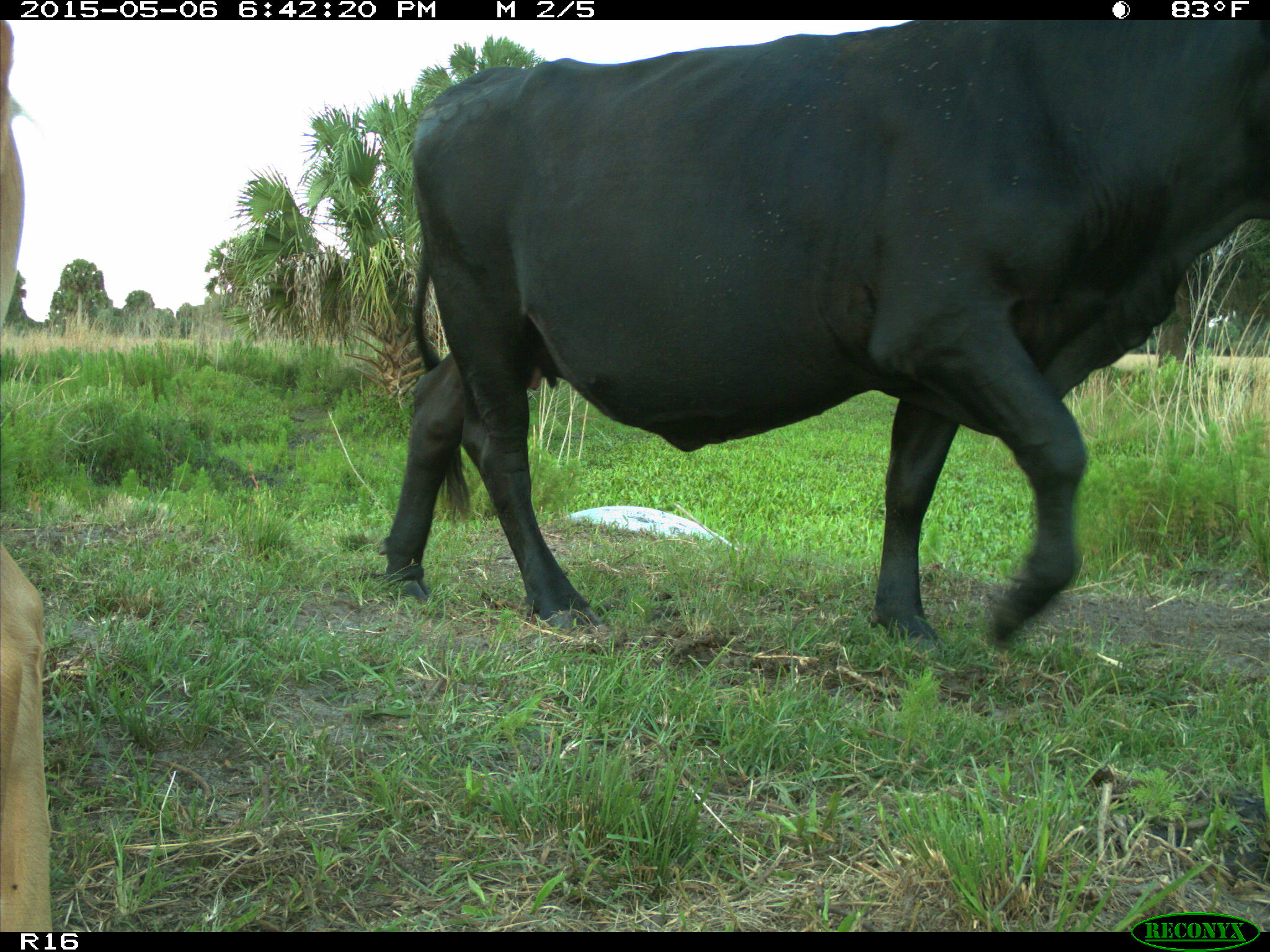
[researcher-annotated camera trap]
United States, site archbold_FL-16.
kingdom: Animalia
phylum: Chordata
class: Mammalia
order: Artiodactyla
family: Bovidae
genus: Bos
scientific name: Bos taurus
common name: domestic cow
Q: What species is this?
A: Bos taurus (domestic cow).